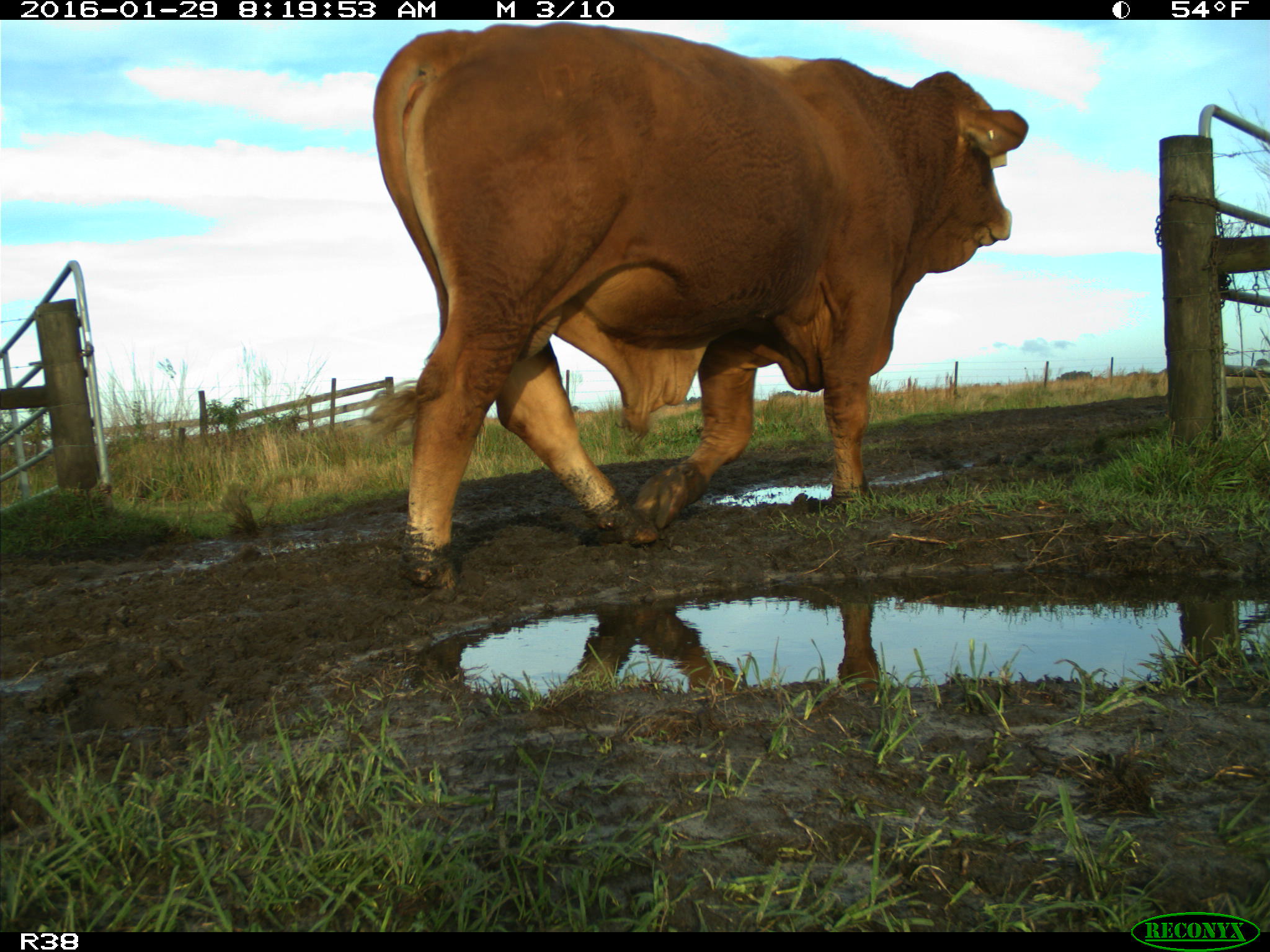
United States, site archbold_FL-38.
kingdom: Animalia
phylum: Chordata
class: Mammalia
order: Artiodactyla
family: Bovidae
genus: Bos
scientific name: Bos taurus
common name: domestic cow